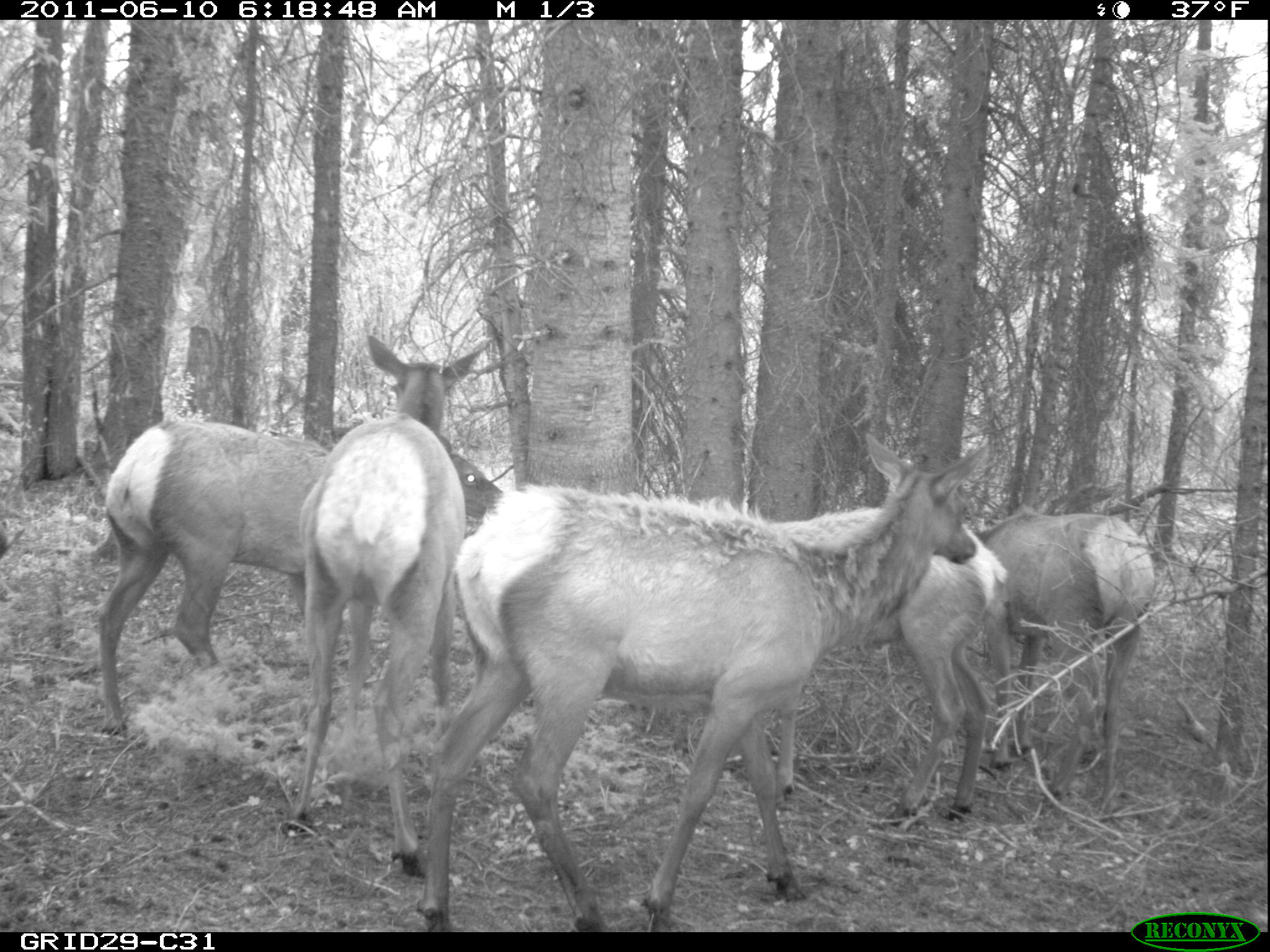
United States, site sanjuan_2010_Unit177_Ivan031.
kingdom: Animalia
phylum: Chordata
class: Mammalia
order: Artiodactyla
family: Cervidae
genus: Cervus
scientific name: Cervus elaphus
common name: red deer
Cervus elaphus (red deer).